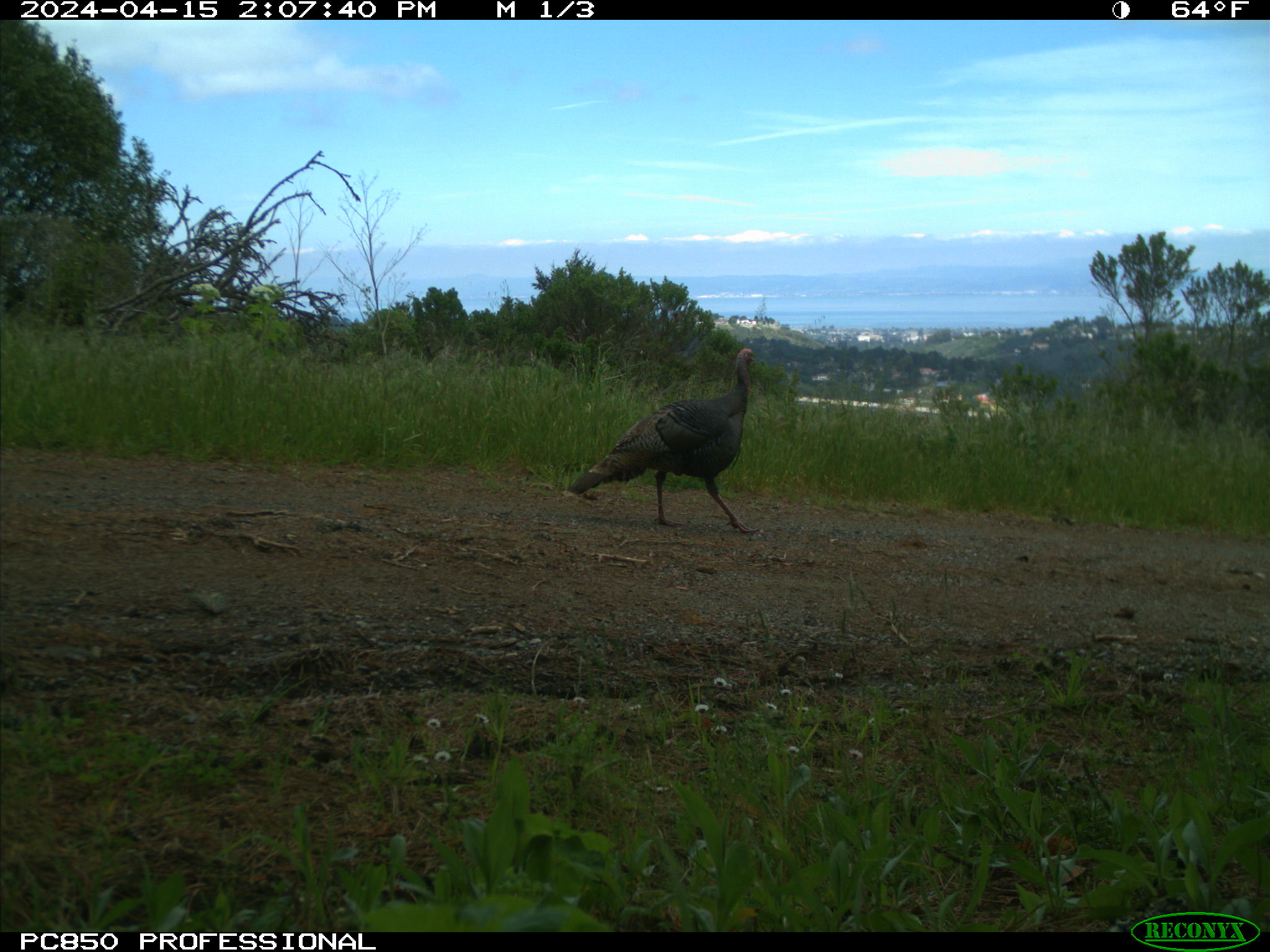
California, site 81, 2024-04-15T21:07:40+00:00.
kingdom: Animalia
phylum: Chordata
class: Aves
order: Galliformes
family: Phasianidae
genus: Meleagris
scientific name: Meleagris gallopavo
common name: turkey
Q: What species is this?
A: Turkey (Meleagris gallopavo).